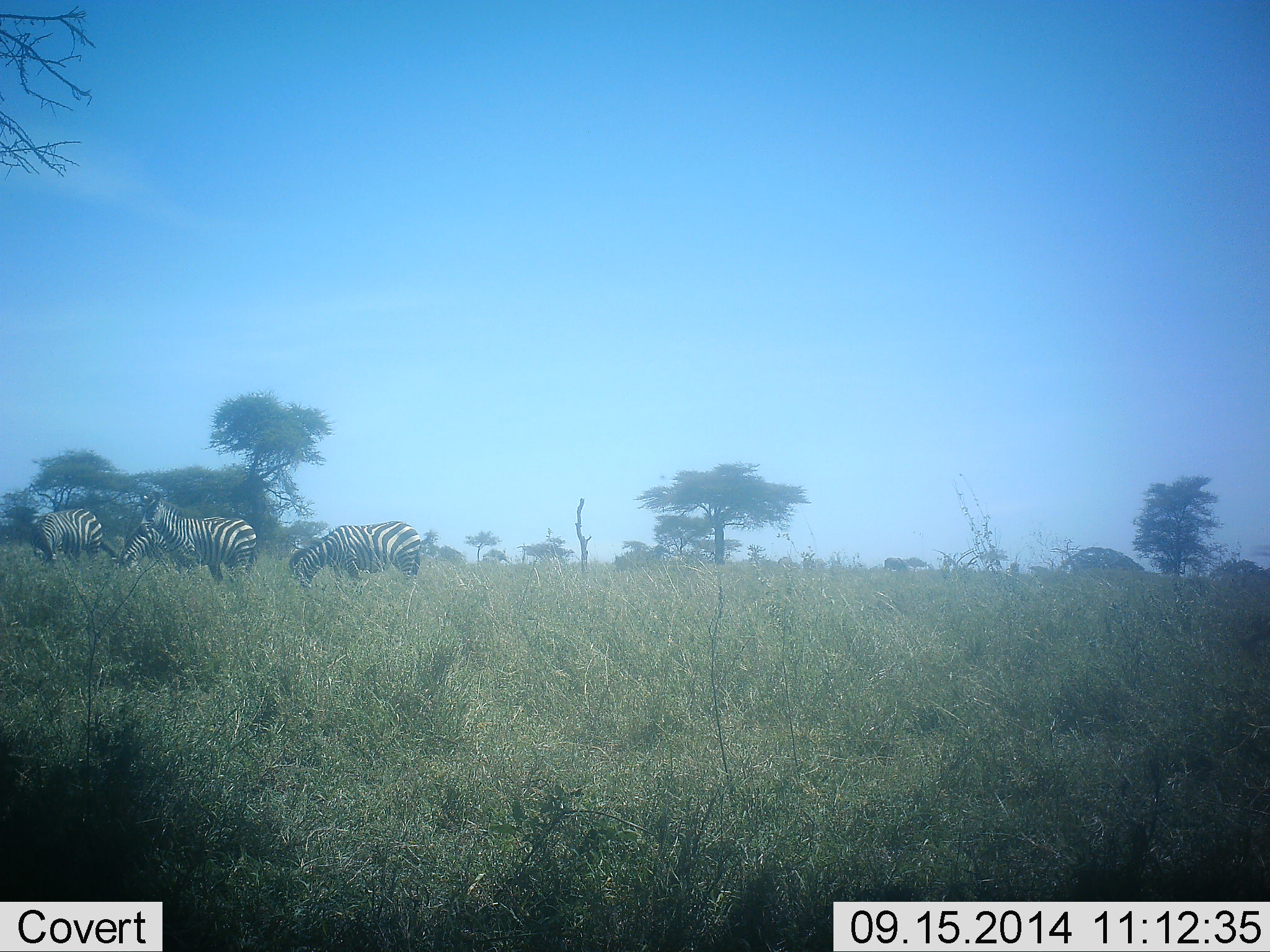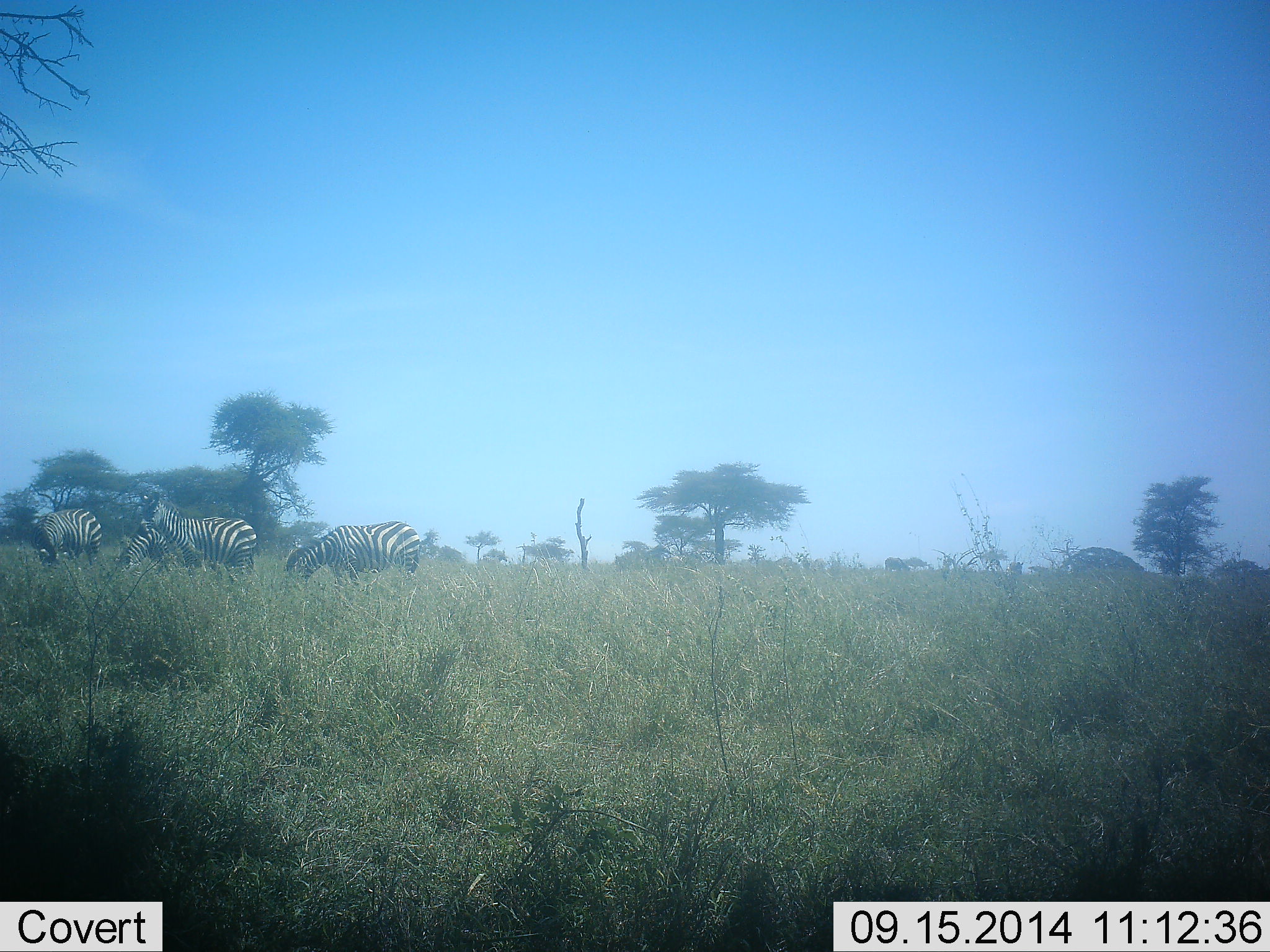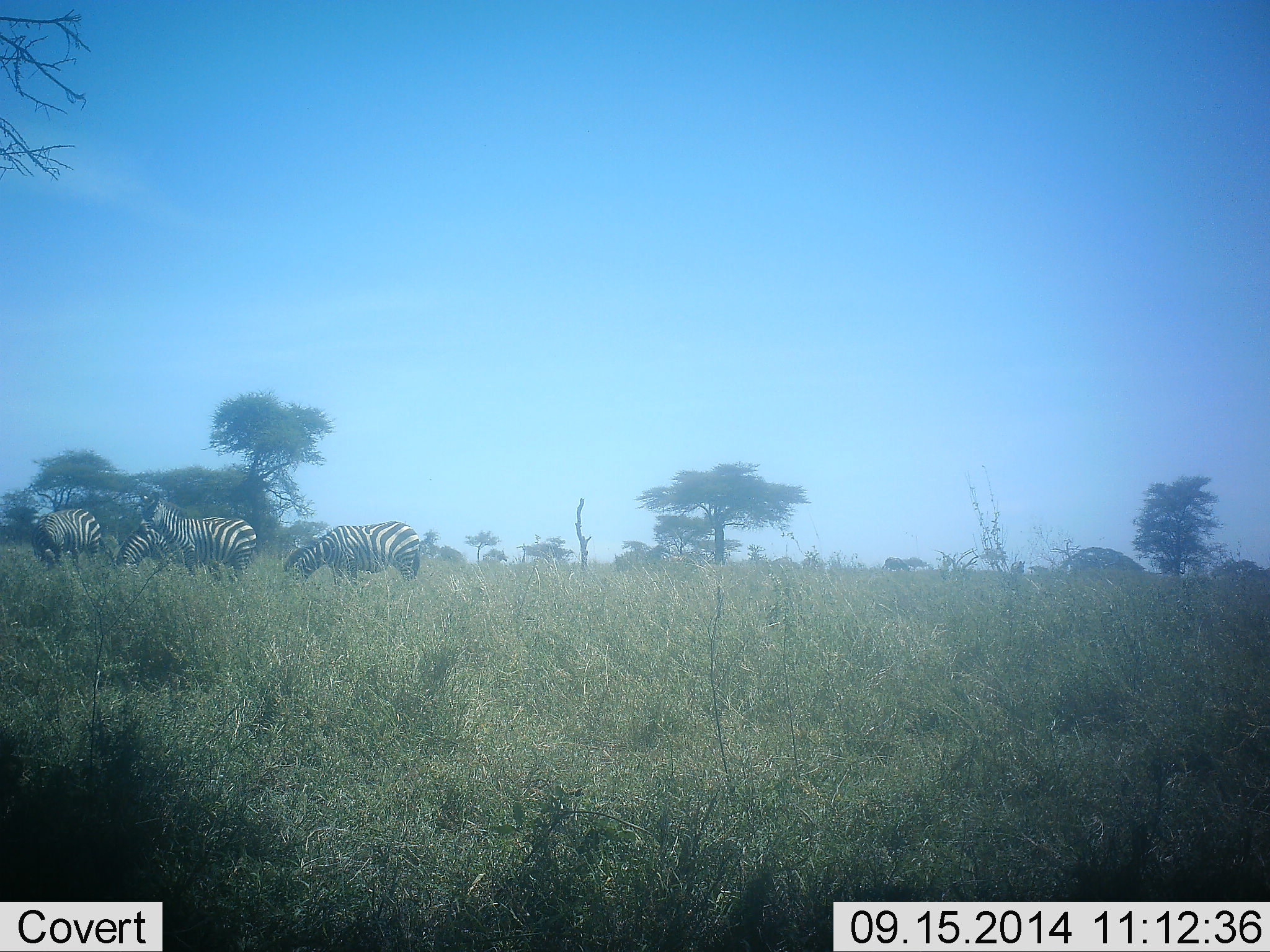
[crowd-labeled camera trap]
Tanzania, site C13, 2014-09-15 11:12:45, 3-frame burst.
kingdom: Animalia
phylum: Chordata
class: Mammalia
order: Perissodactyla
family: Equidae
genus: Equus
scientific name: Equus quagga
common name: plains zebra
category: zebra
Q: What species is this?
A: Zebra (plains zebra) (Equus quagga).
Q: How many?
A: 4.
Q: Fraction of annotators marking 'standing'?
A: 50%.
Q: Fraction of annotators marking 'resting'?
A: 0%.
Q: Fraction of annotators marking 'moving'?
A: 0%.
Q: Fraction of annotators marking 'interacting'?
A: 0%.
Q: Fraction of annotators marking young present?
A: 0%.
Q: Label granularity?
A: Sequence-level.